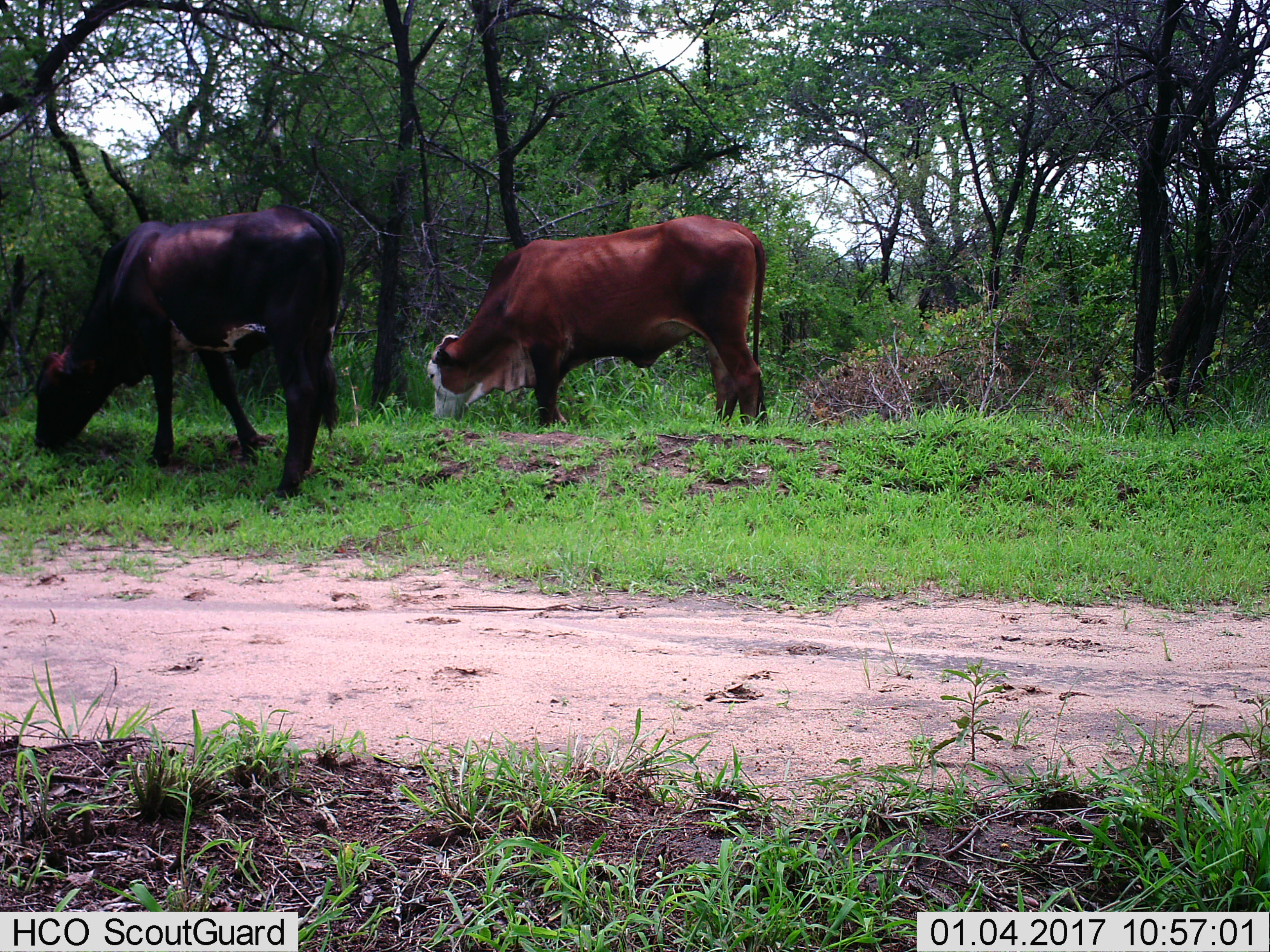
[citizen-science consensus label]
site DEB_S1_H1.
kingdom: Animalia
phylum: Chordata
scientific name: Vertebrata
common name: domestic animal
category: domesticanimal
Domesticanimal (domestic animal) (Vertebrata), count 2. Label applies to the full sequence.